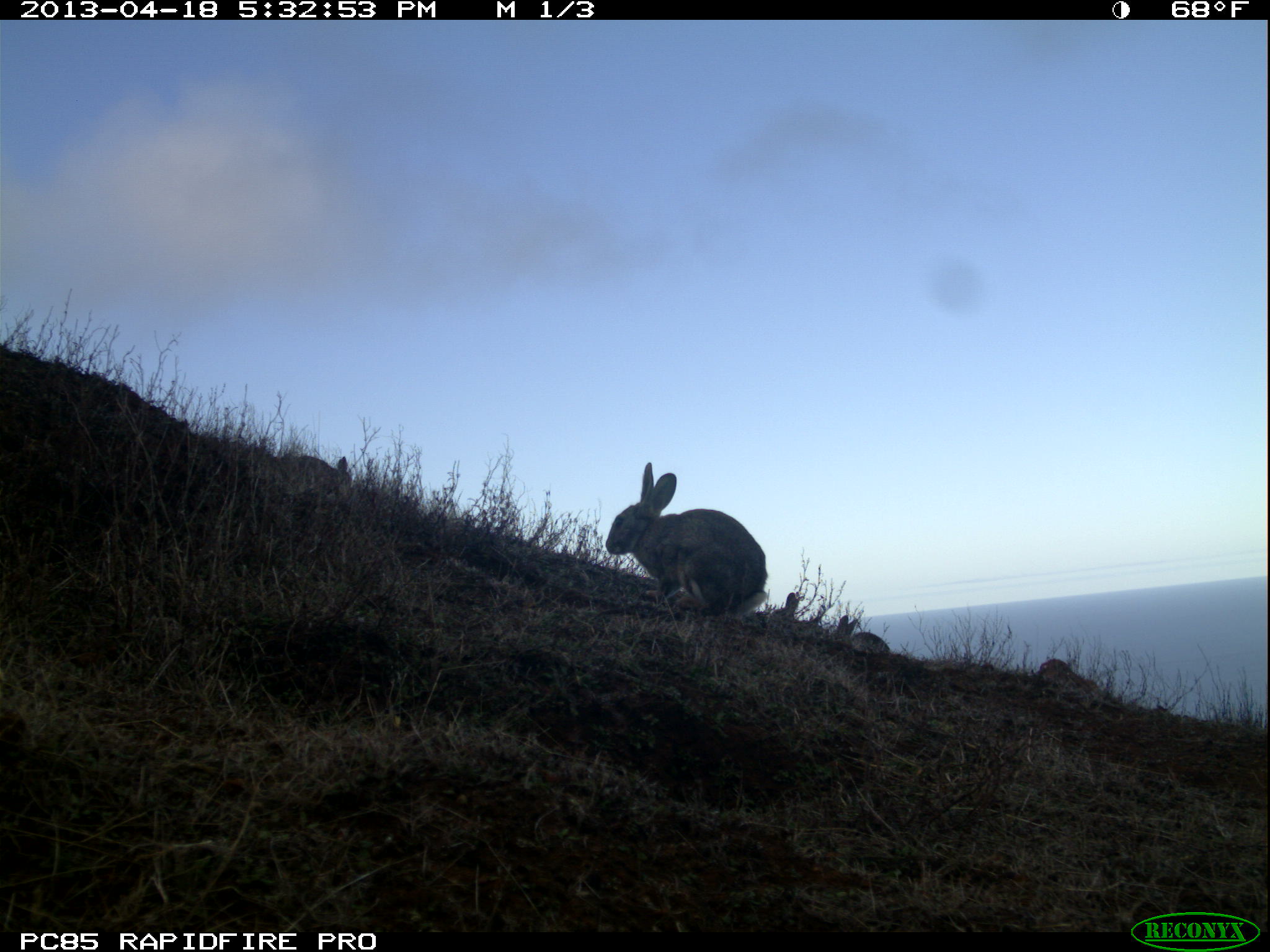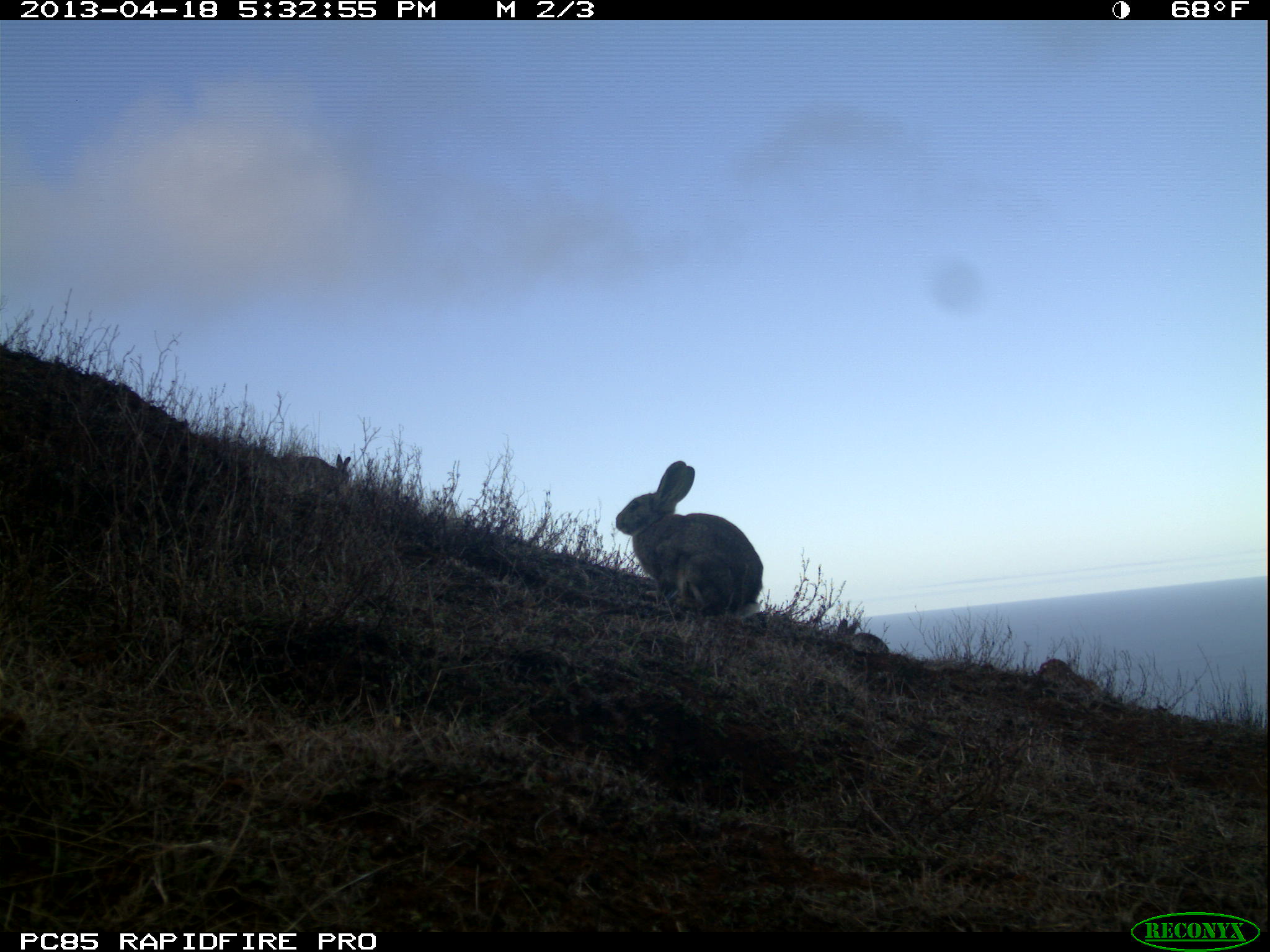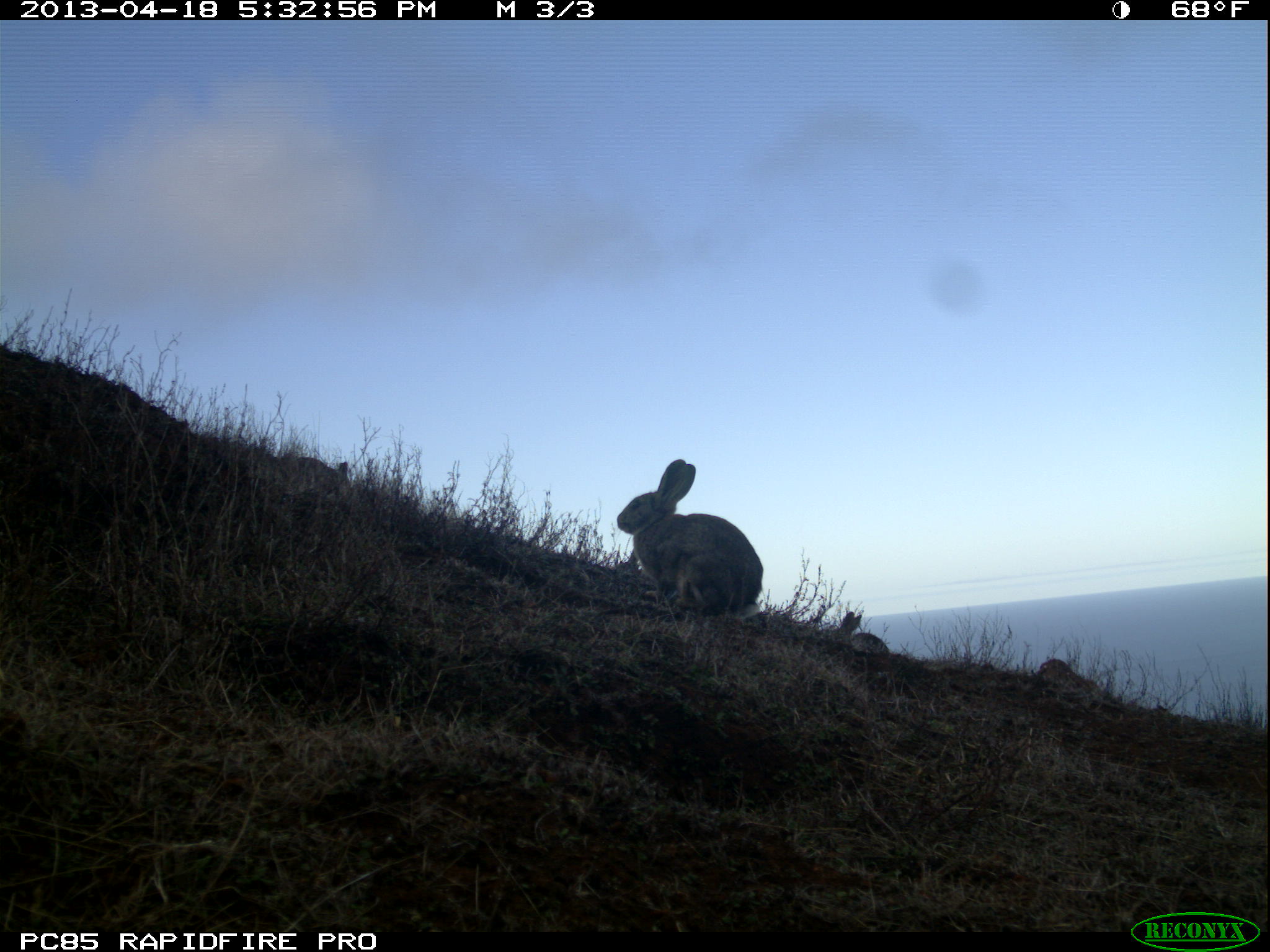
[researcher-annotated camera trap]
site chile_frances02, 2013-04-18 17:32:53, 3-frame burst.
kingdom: Animalia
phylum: Chordata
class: Mammalia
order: Lagomorpha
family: Leporidae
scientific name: Leporidae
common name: rabbits and hares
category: rabbit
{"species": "rabbit (rabbits and hares) (Leporidae)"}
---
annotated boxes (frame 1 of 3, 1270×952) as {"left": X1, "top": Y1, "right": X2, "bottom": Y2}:
rabbit: {"left": 601, "top": 464, "right": 768, "bottom": 621}; {"left": 256, "top": 448, "right": 352, "bottom": 515}; {"left": 837, "top": 612, "right": 896, "bottom": 657}; {"left": 775, "top": 593, "right": 826, "bottom": 630}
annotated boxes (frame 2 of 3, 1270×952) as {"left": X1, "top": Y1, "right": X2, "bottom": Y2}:
rabbit: {"left": 610, "top": 462, "right": 762, "bottom": 620}; {"left": 254, "top": 448, "right": 352, "bottom": 511}; {"left": 827, "top": 614, "right": 892, "bottom": 657}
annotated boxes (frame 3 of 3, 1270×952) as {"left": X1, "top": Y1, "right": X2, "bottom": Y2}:
rabbit: {"left": 611, "top": 460, "right": 762, "bottom": 619}; {"left": 824, "top": 607, "right": 894, "bottom": 659}; {"left": 289, "top": 445, "right": 359, "bottom": 482}